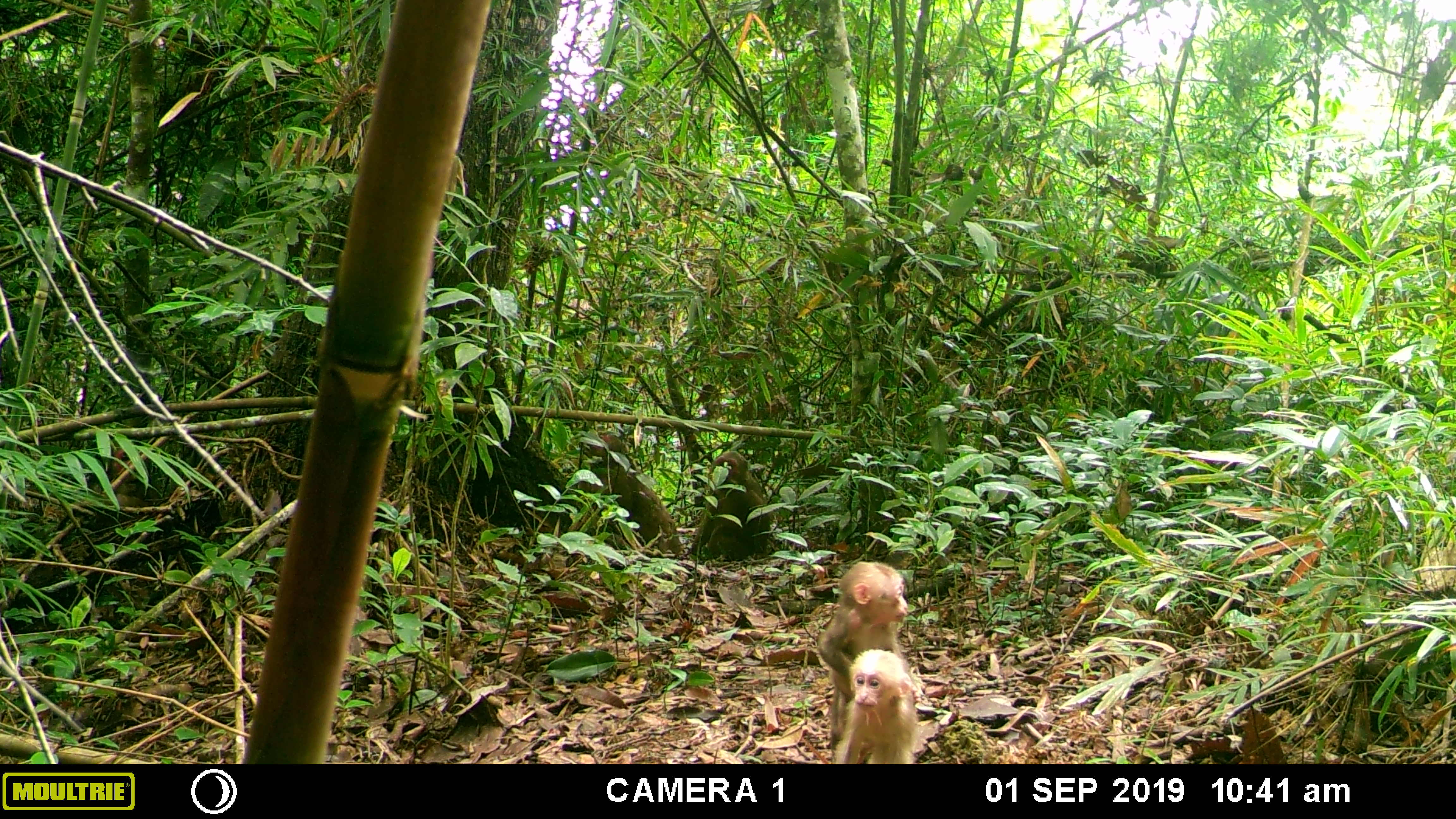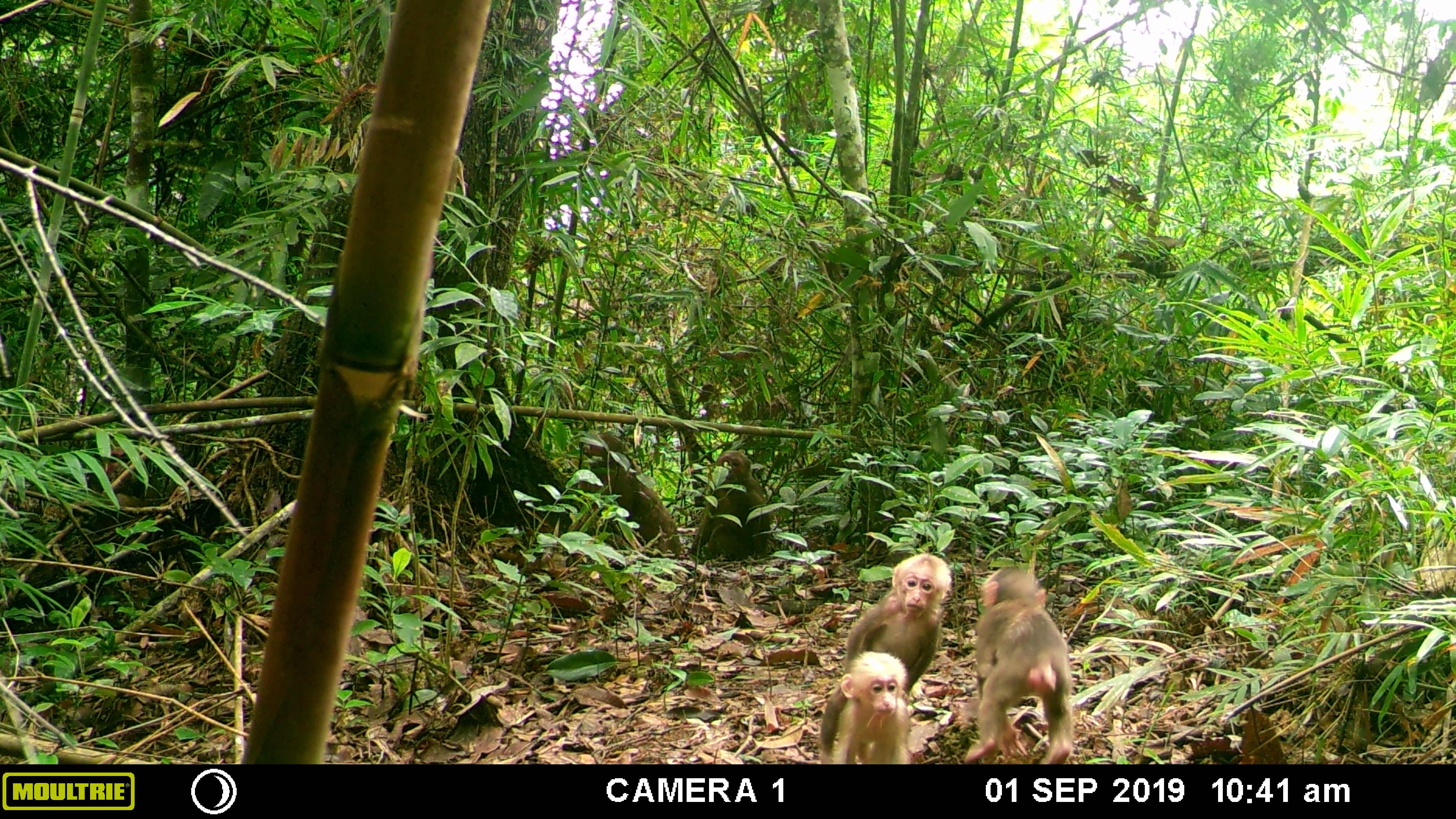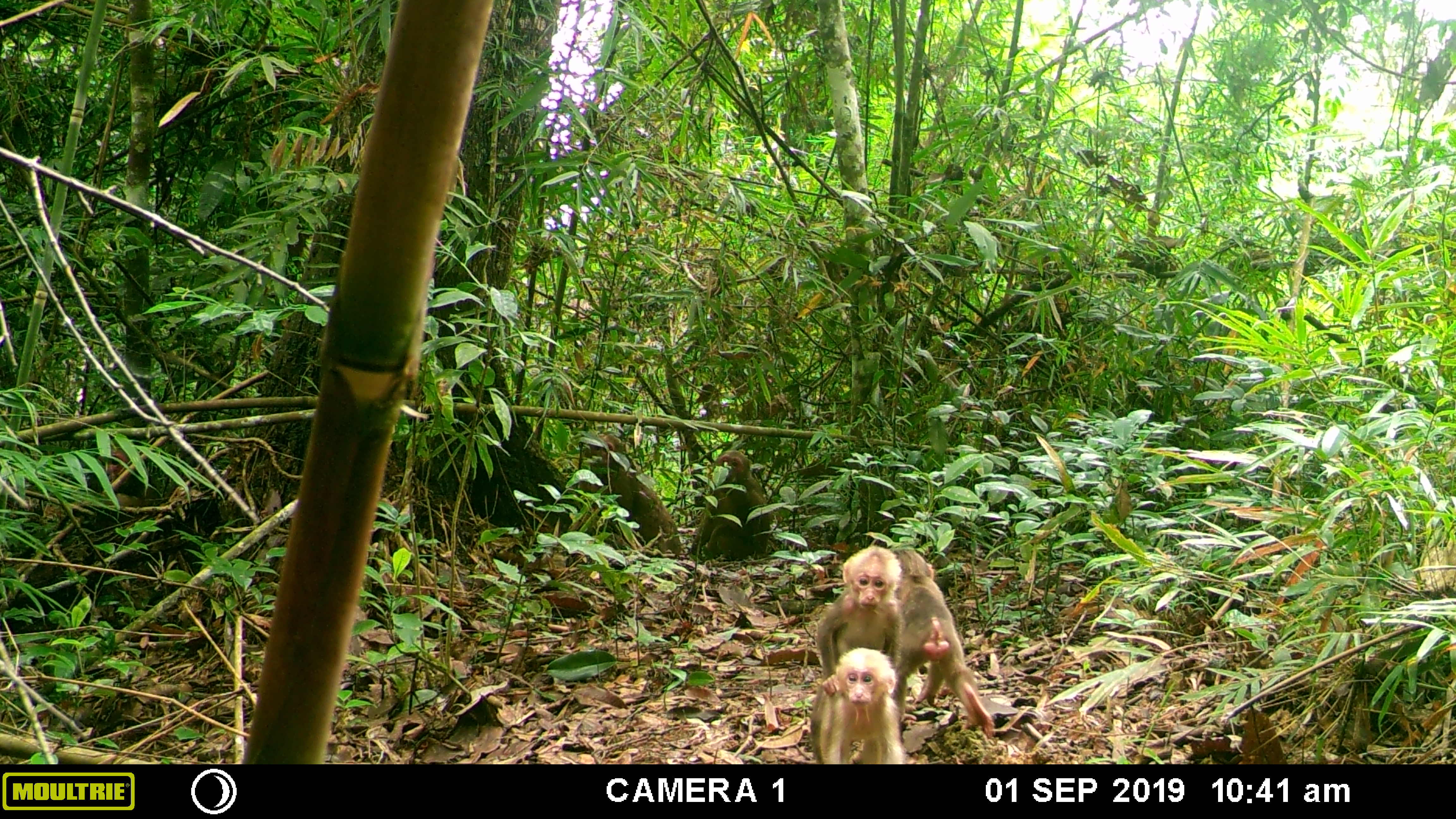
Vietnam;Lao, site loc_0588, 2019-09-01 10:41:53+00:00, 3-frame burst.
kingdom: Animalia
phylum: Chordata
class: Mammalia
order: Primates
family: Cercopithecidae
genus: Macaca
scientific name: Macaca arctoides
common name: stump-tailed macaque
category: stump tailed macaque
Stump tailed macaque (stump-tailed macaque) (Macaca arctoides). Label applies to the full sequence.